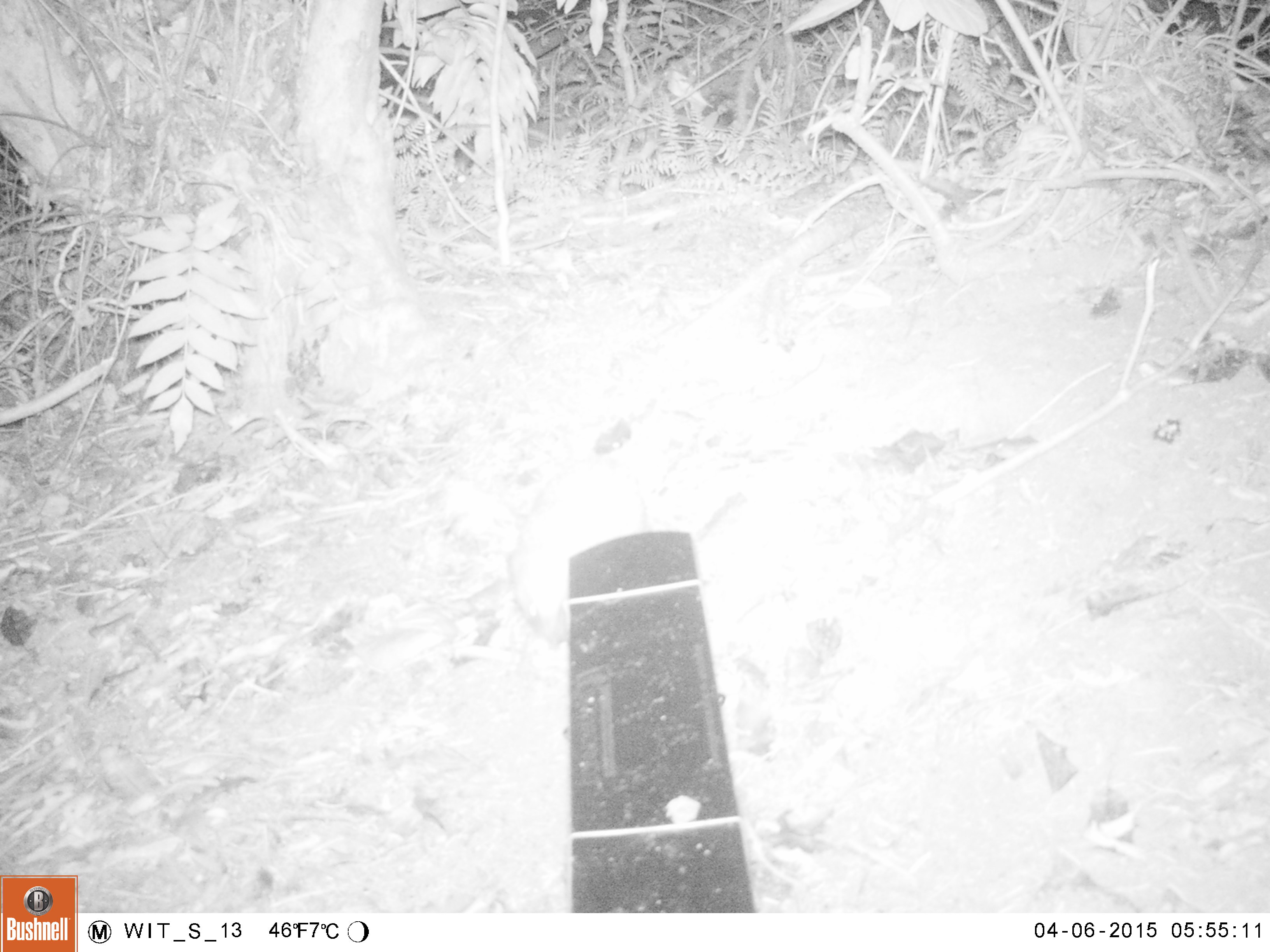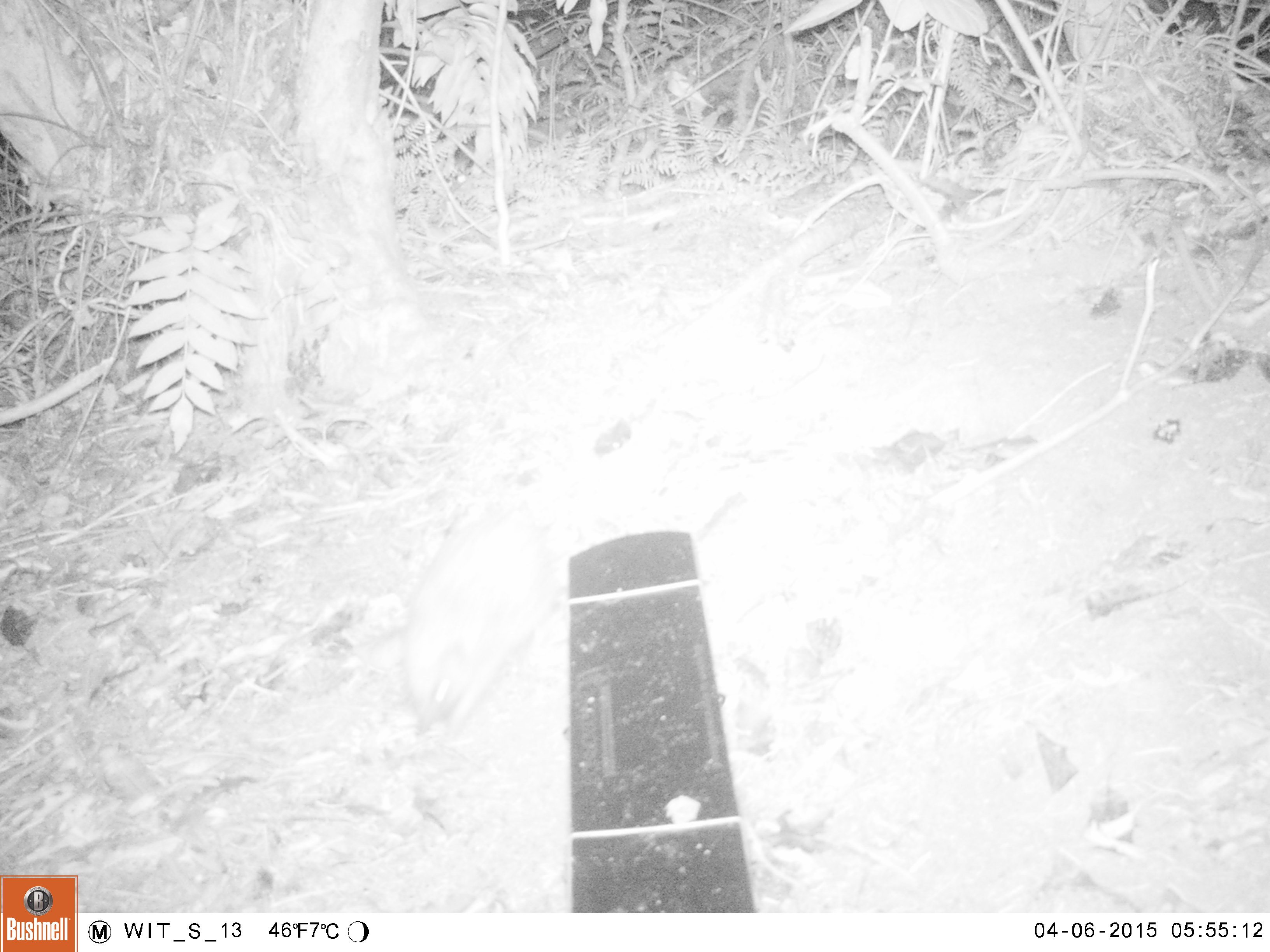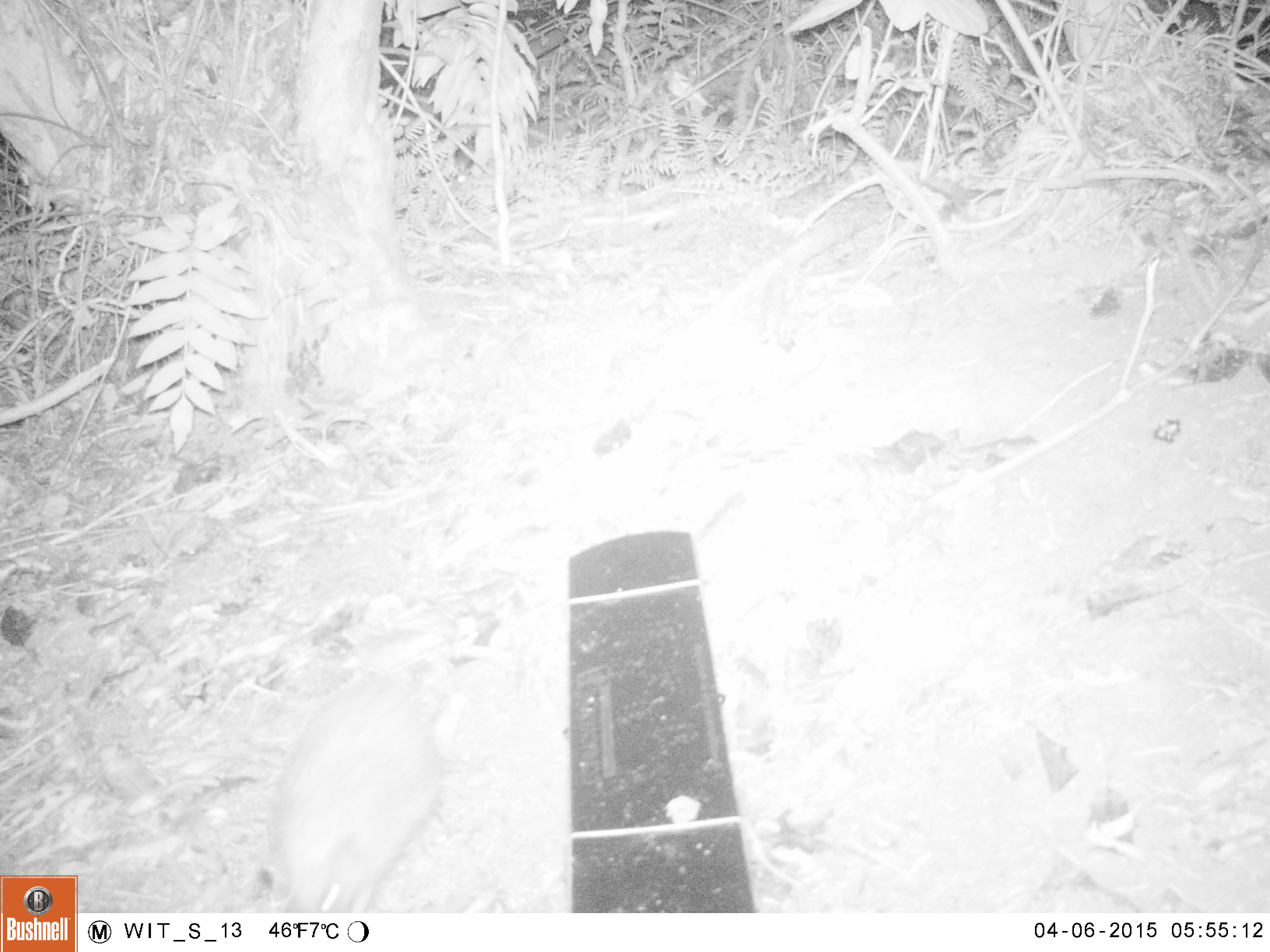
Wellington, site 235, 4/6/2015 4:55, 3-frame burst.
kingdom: Animalia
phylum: Chordata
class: Mammalia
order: Eulipotyphla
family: Erinaceidae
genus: Erinaceus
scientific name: Erinaceus europaeus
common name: hedgehog